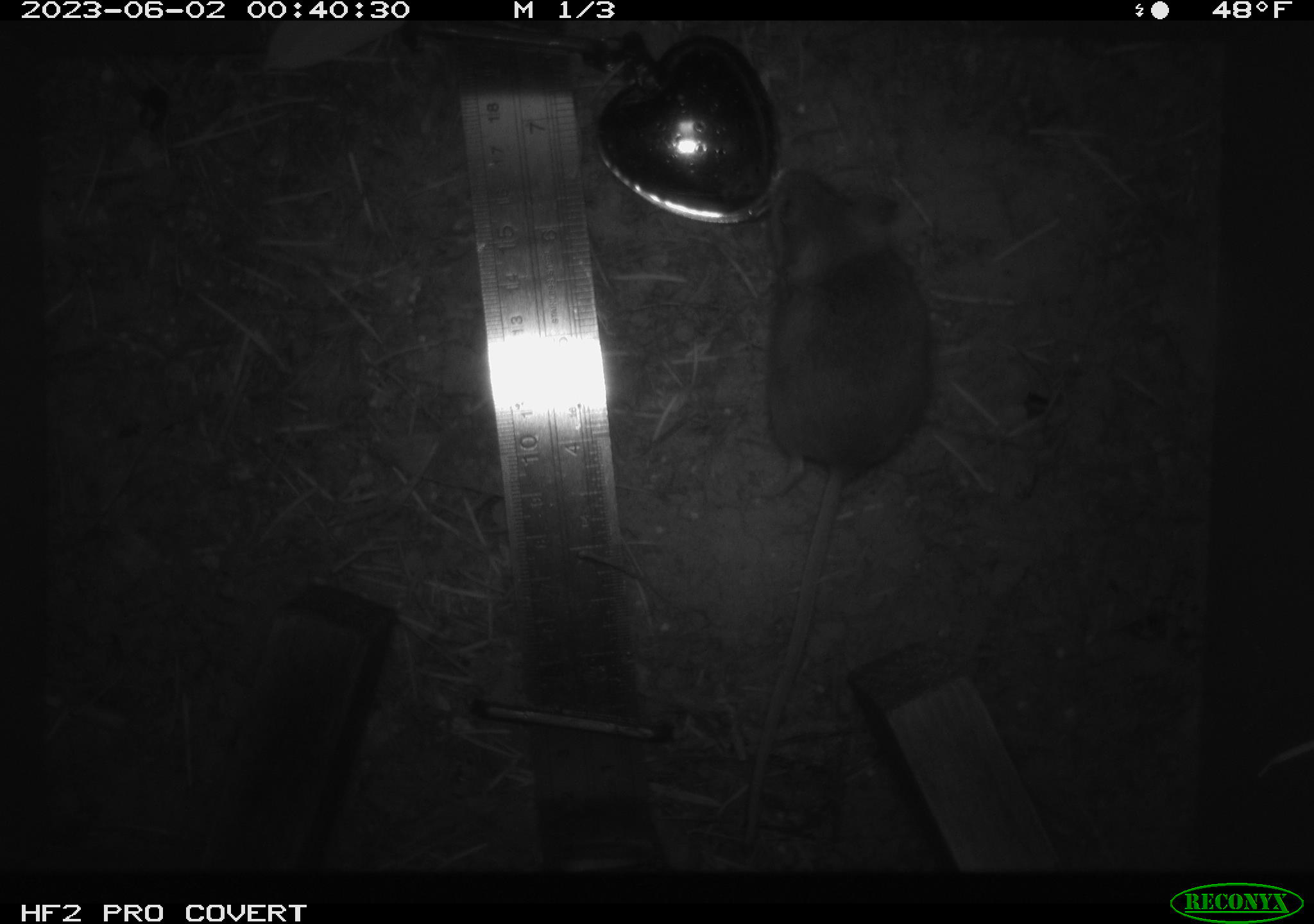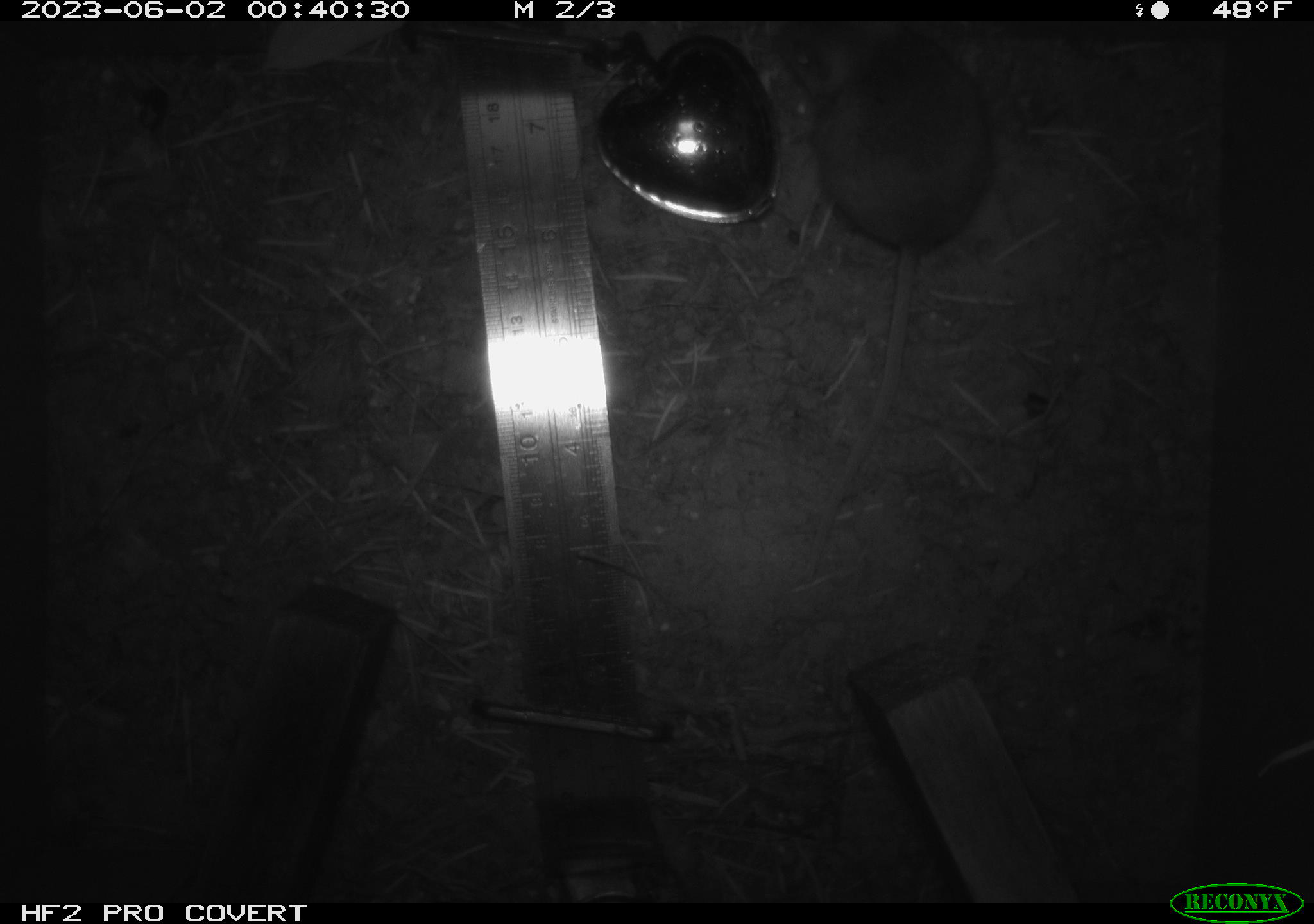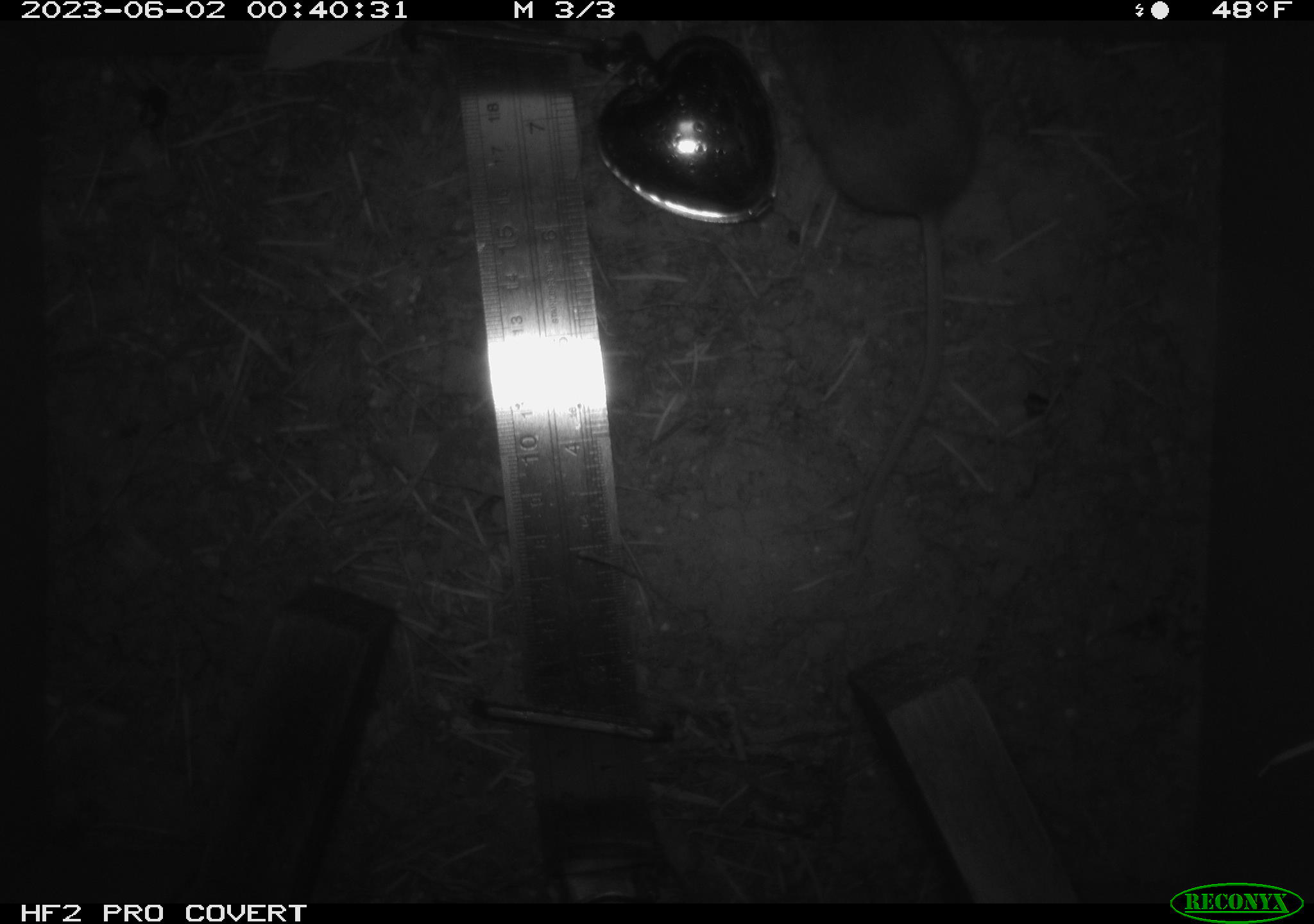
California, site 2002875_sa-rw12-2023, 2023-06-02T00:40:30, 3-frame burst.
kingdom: Animalia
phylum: Chordata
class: Mammalia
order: Rodentia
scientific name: Rodentia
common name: mouse species